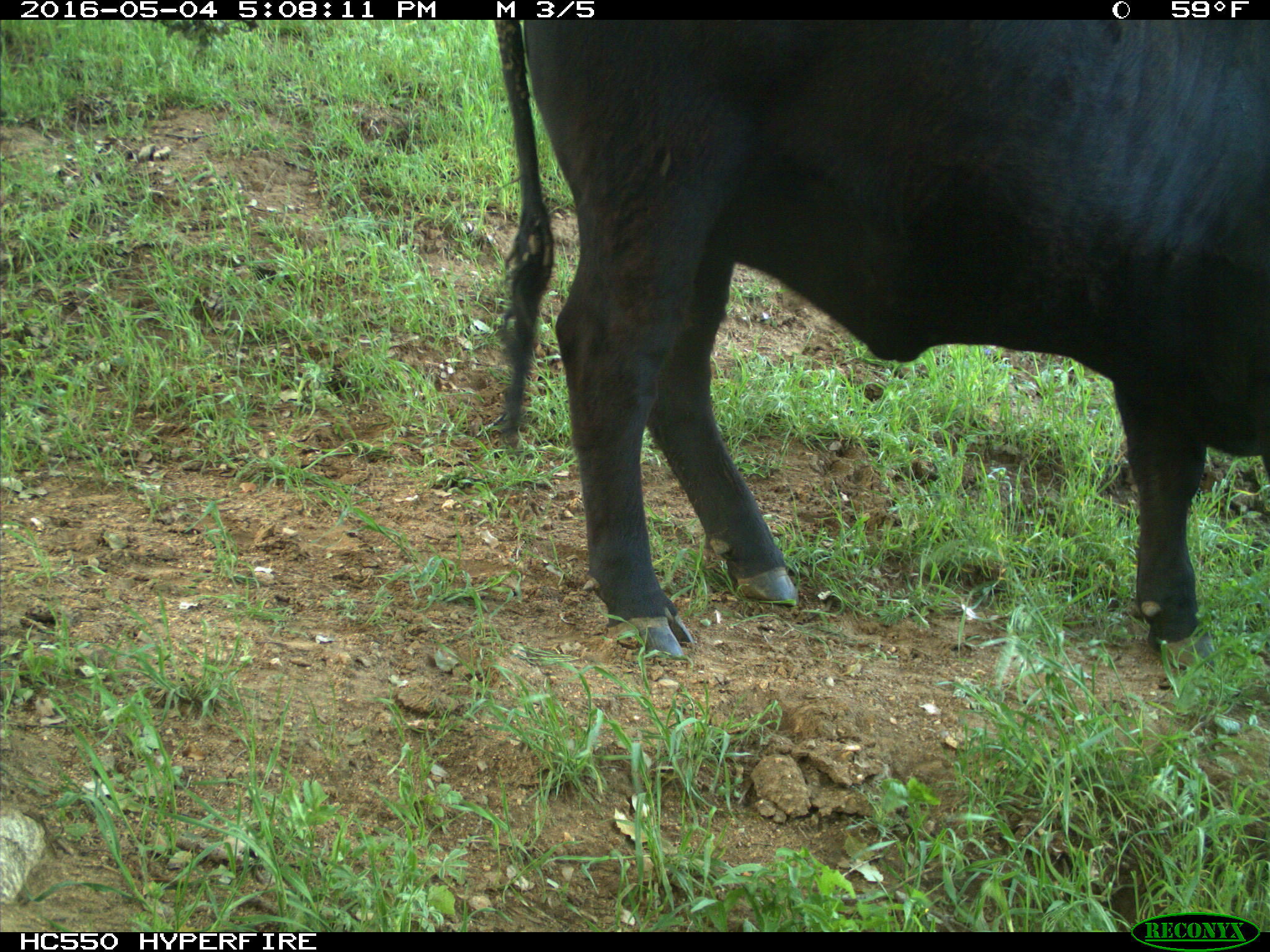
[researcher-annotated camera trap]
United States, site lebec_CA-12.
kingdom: Animalia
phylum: Chordata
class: Mammalia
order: Artiodactyla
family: Bovidae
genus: Bos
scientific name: Bos taurus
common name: domestic cow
Bos taurus (domestic cow).